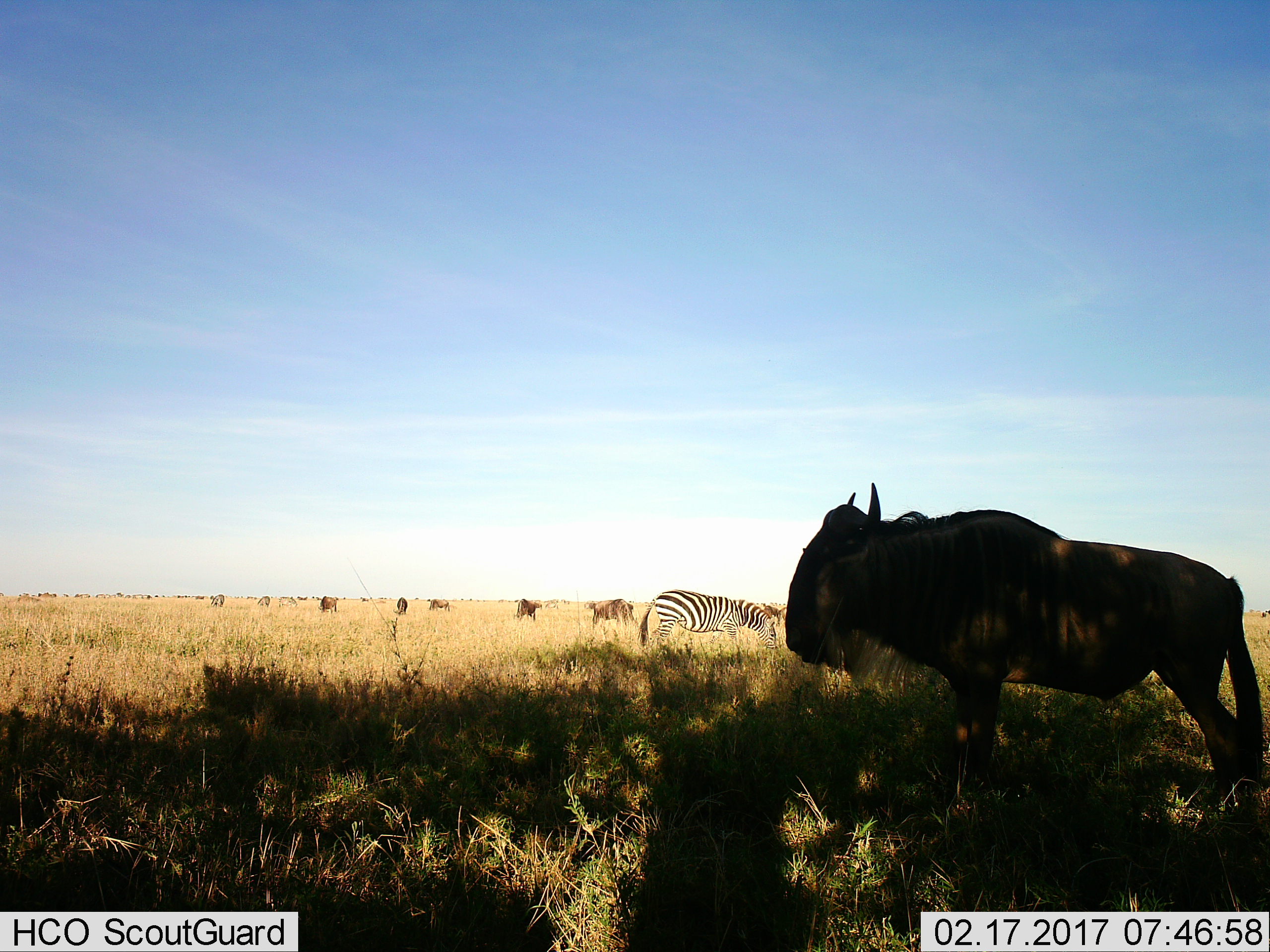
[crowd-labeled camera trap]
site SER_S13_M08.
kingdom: Animalia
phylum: Chordata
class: Mammalia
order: Artiodactyla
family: Bovidae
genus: Connochaetes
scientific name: Connochaetes taurinus taurinus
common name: blue wildebeest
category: wildebeestblue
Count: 8.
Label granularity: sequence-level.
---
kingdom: Animalia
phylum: Chordata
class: Mammalia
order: Perissodactyla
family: Equidae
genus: Equus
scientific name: Equus quagga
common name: plains zebra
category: zebraplains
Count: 2.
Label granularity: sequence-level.